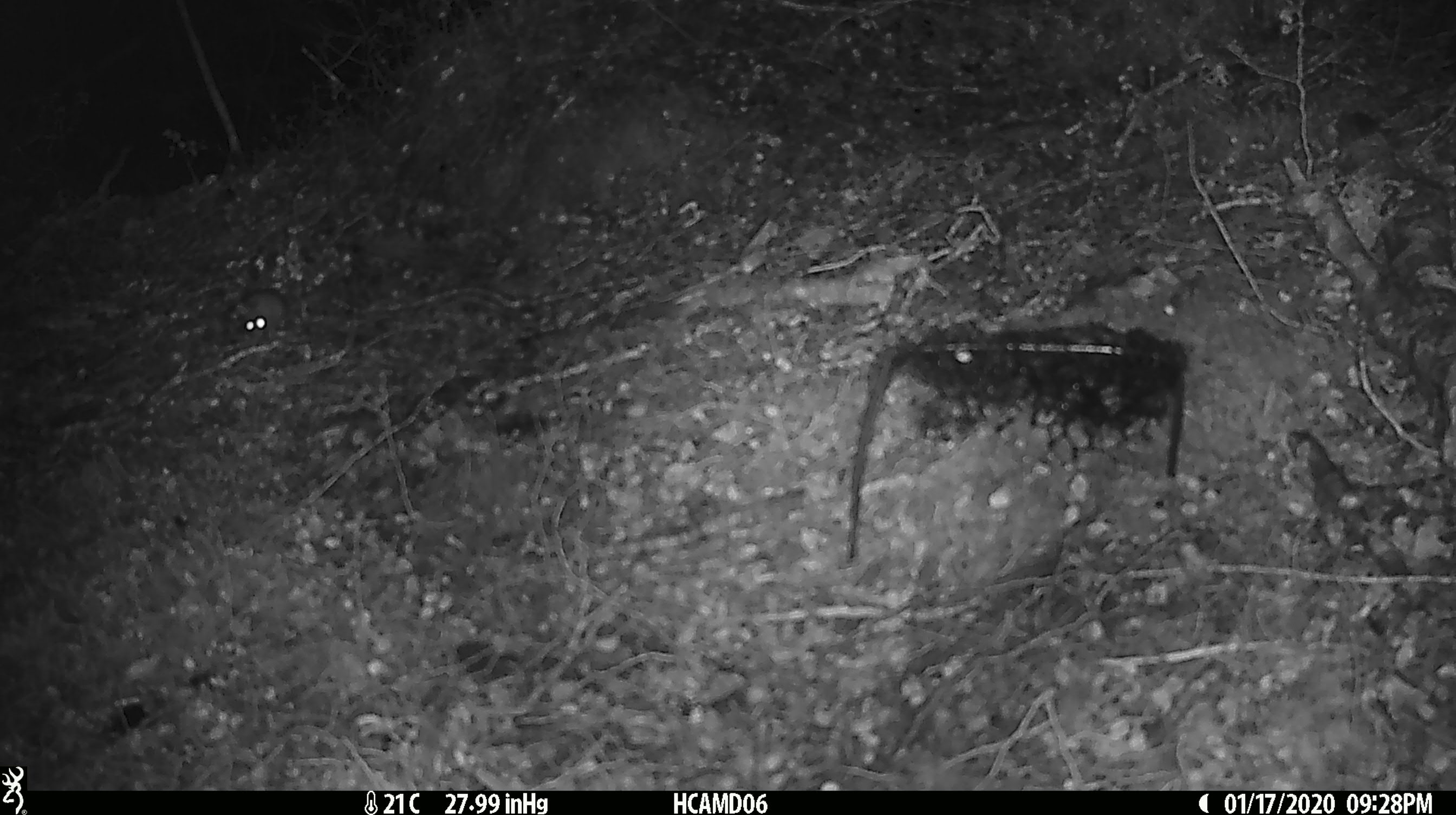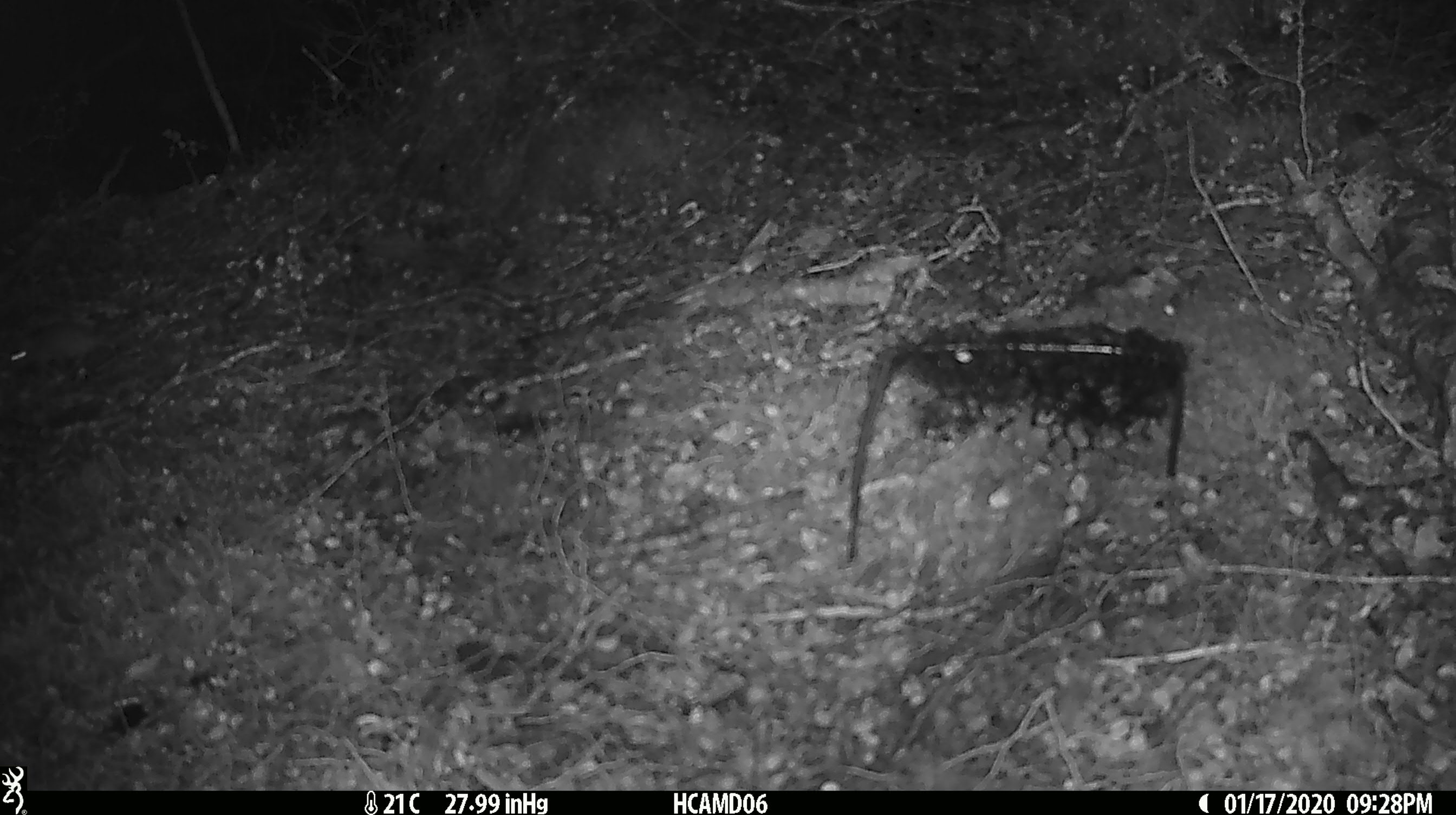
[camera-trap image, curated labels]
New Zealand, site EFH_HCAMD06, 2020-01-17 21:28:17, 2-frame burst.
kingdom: Animalia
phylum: Chordata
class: Mammalia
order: Rodentia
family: Muridae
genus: Mus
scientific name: Mus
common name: mouse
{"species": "mouse (Mus)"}